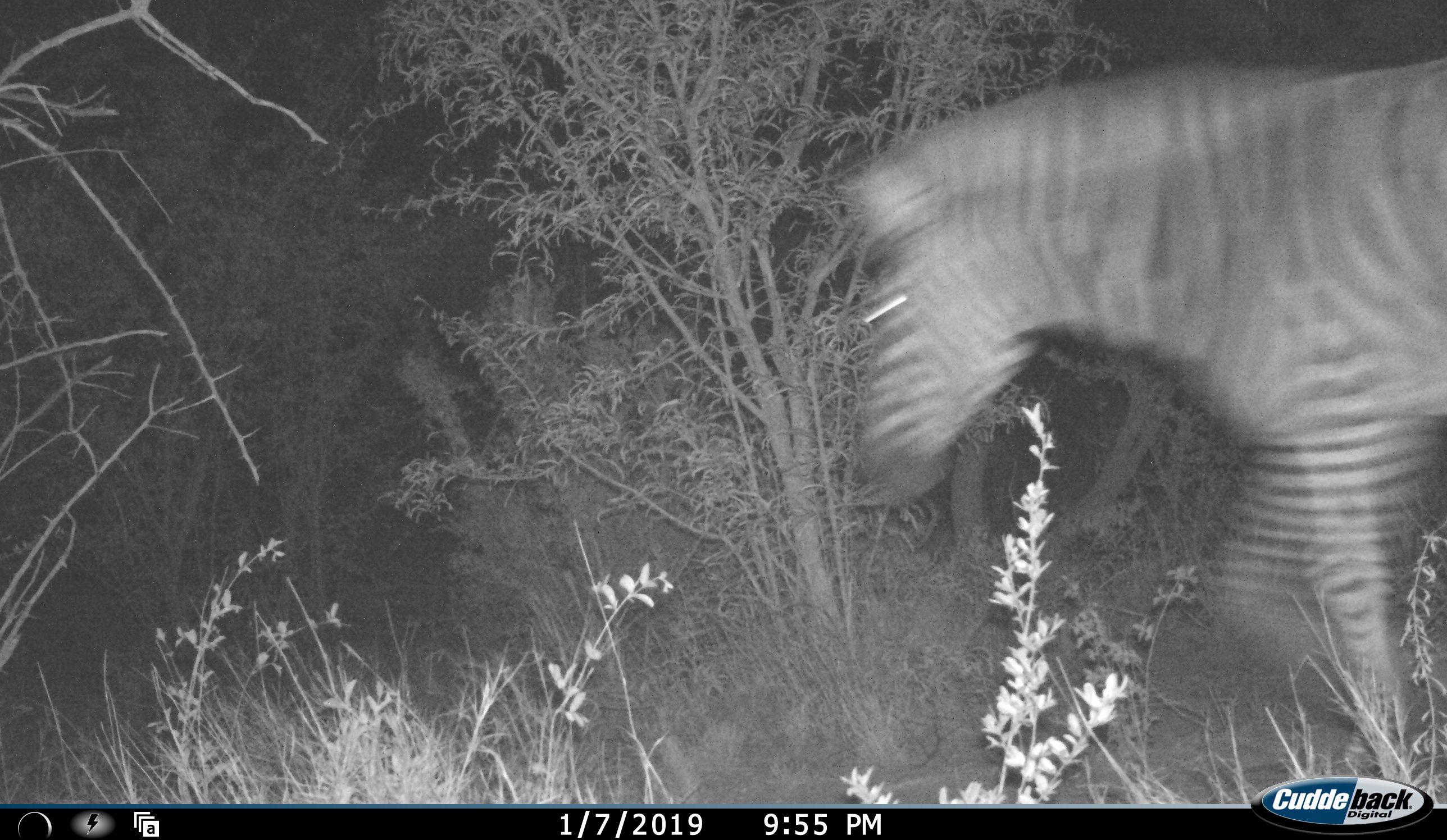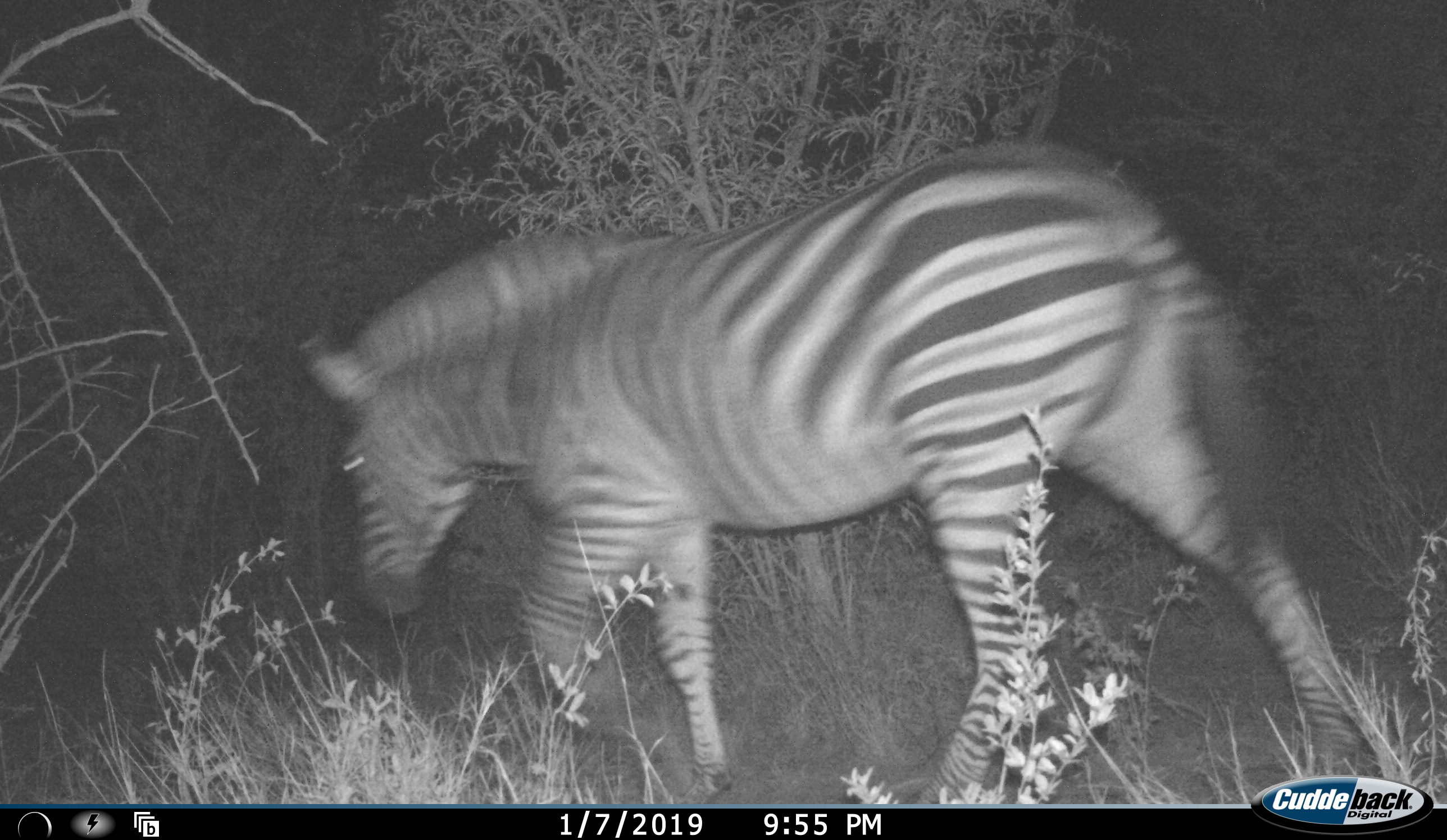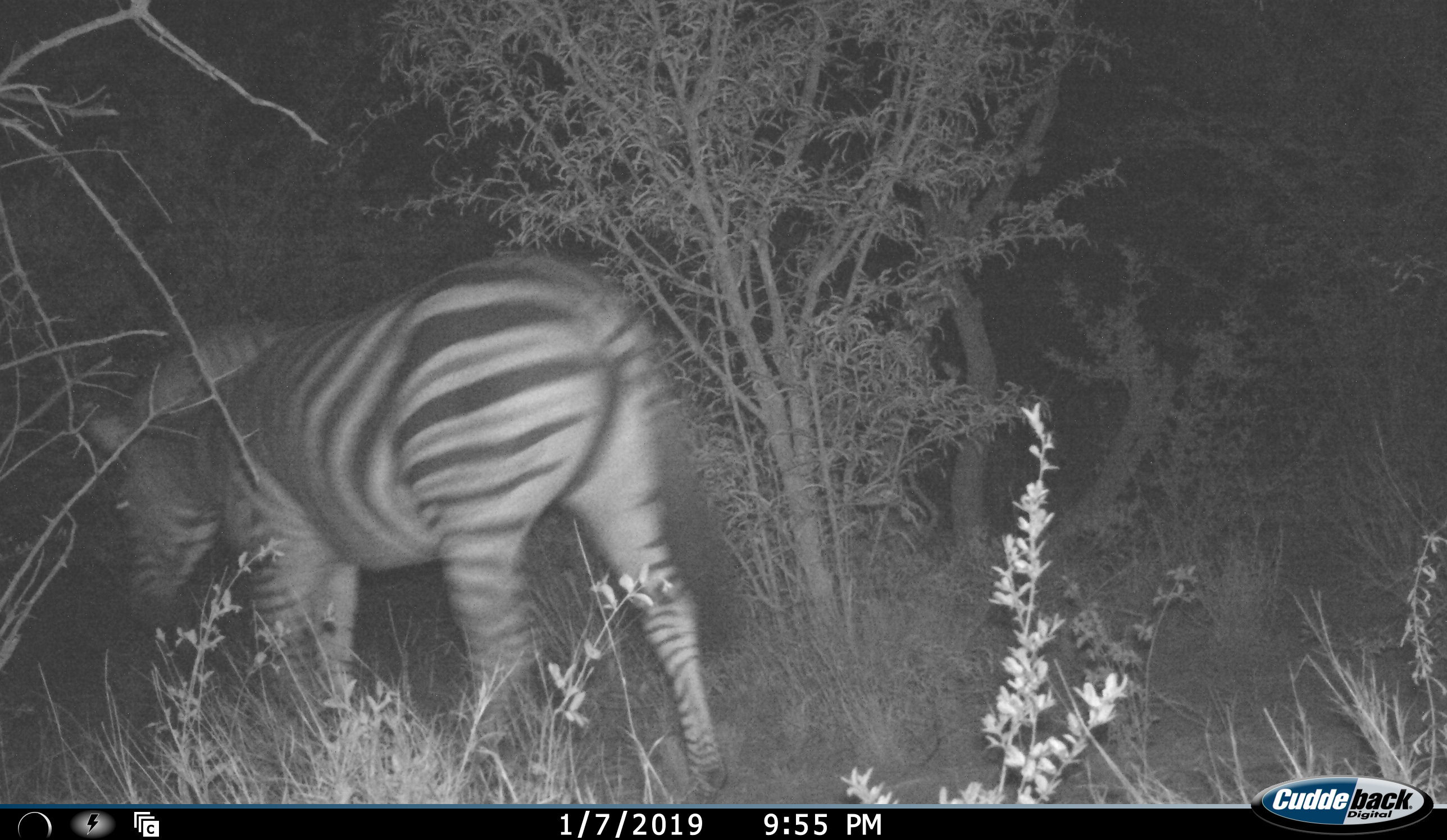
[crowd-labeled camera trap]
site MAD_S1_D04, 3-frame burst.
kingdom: Animalia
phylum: Chordata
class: Mammalia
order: Perissodactyla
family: Equidae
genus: Equus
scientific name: Equus quagga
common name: plains zebra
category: zebraplains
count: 1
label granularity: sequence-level